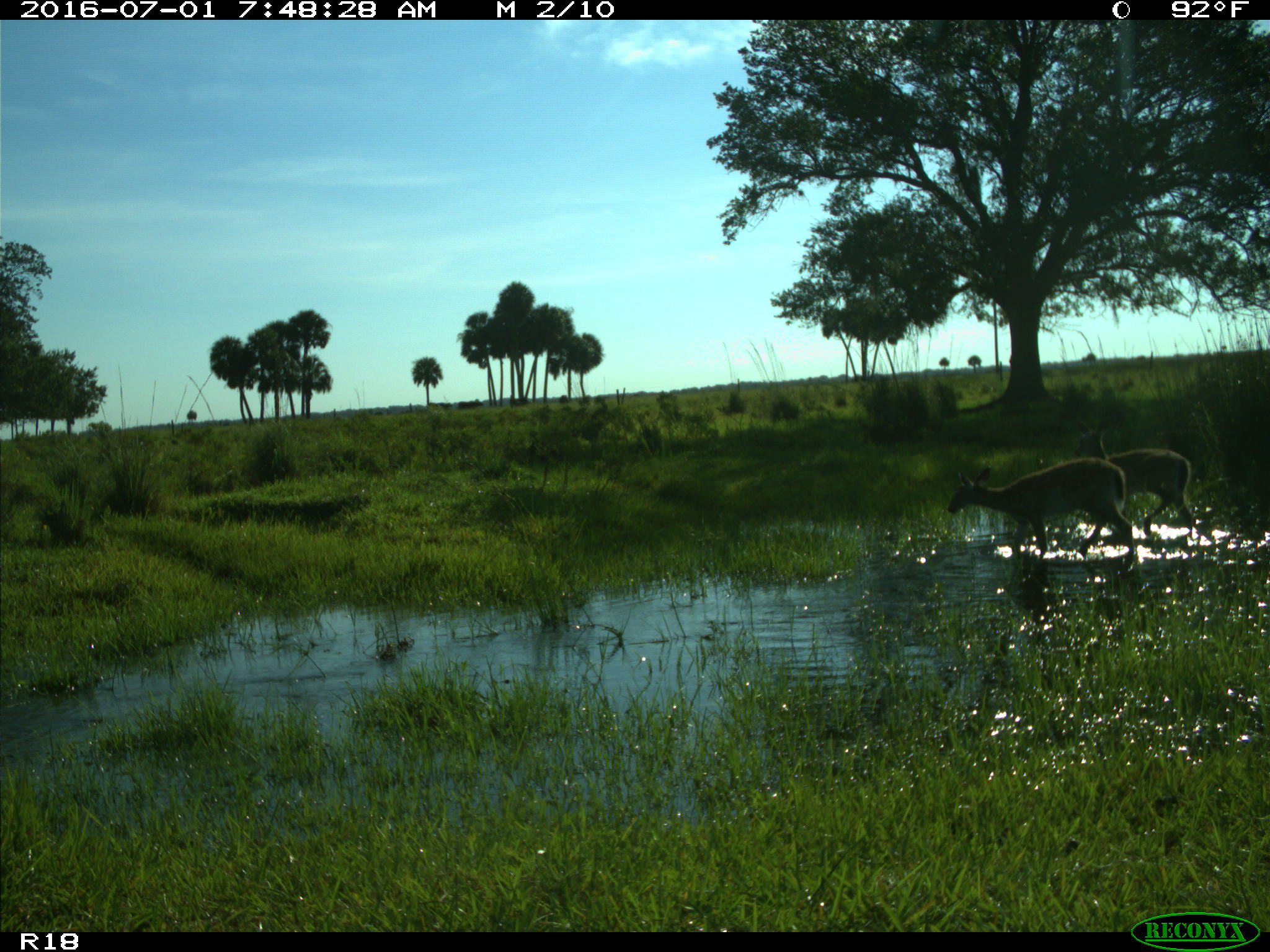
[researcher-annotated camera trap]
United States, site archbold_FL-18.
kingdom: Animalia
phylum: Chordata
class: Mammalia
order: Artiodactyla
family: Cervidae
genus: Odocoileus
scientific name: Odocoileus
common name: deer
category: unidentified deer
Unidentified deer (deer) (Odocoileus).